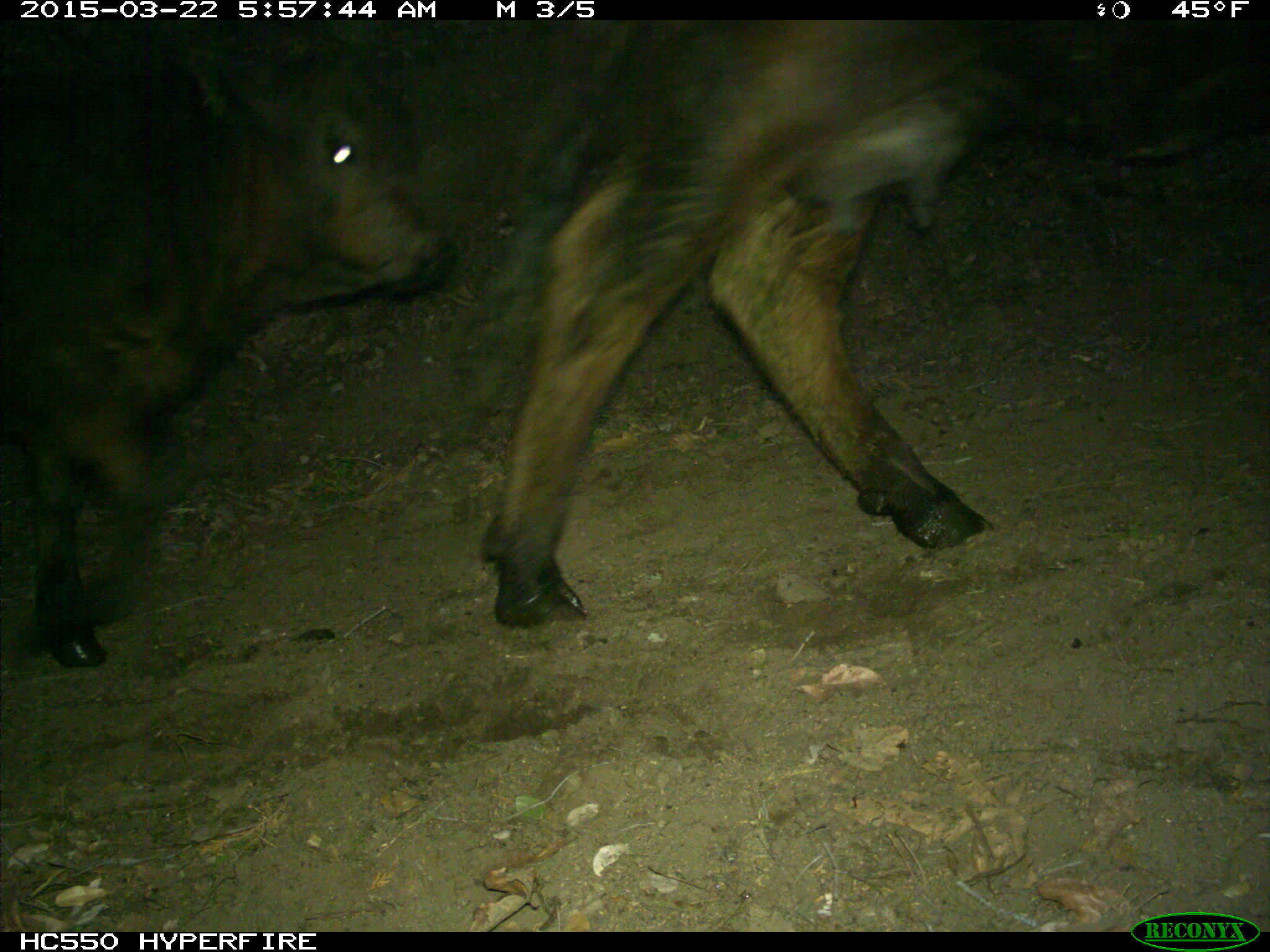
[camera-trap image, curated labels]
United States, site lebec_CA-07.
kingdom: Animalia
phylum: Chordata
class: Mammalia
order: Artiodactyla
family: Bovidae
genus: Bos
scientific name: Bos taurus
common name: domestic cow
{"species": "Bos taurus (domestic cow)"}